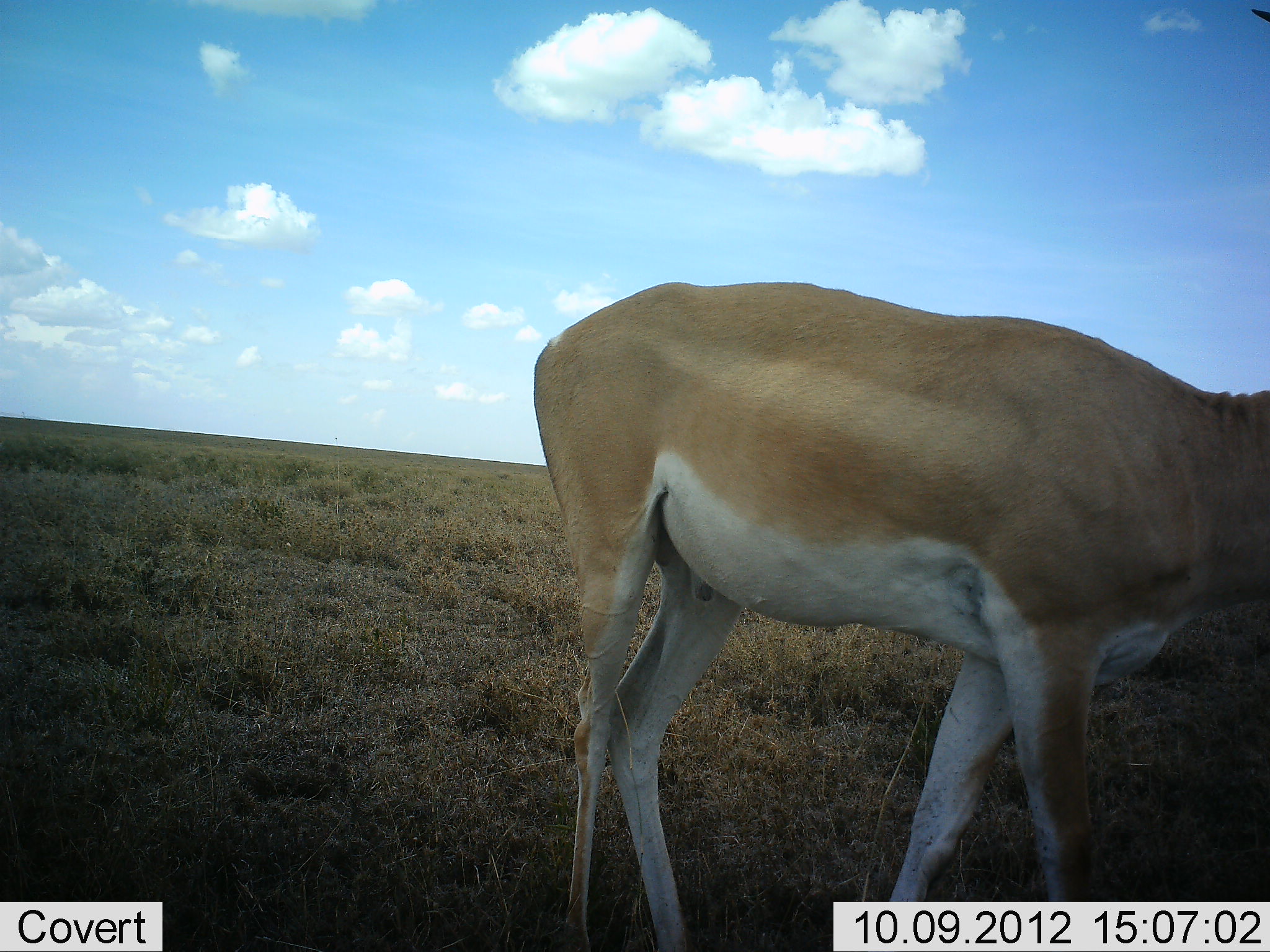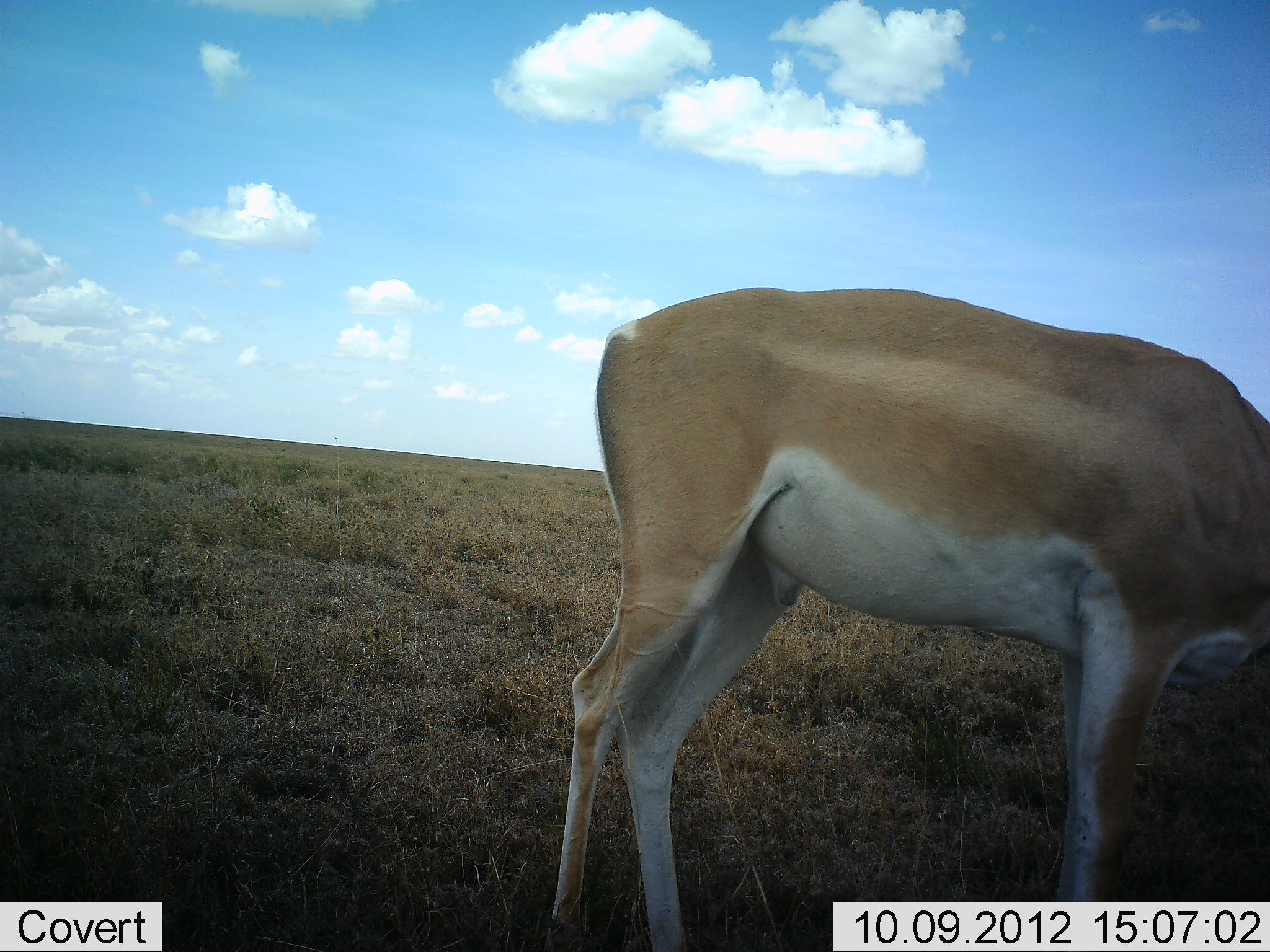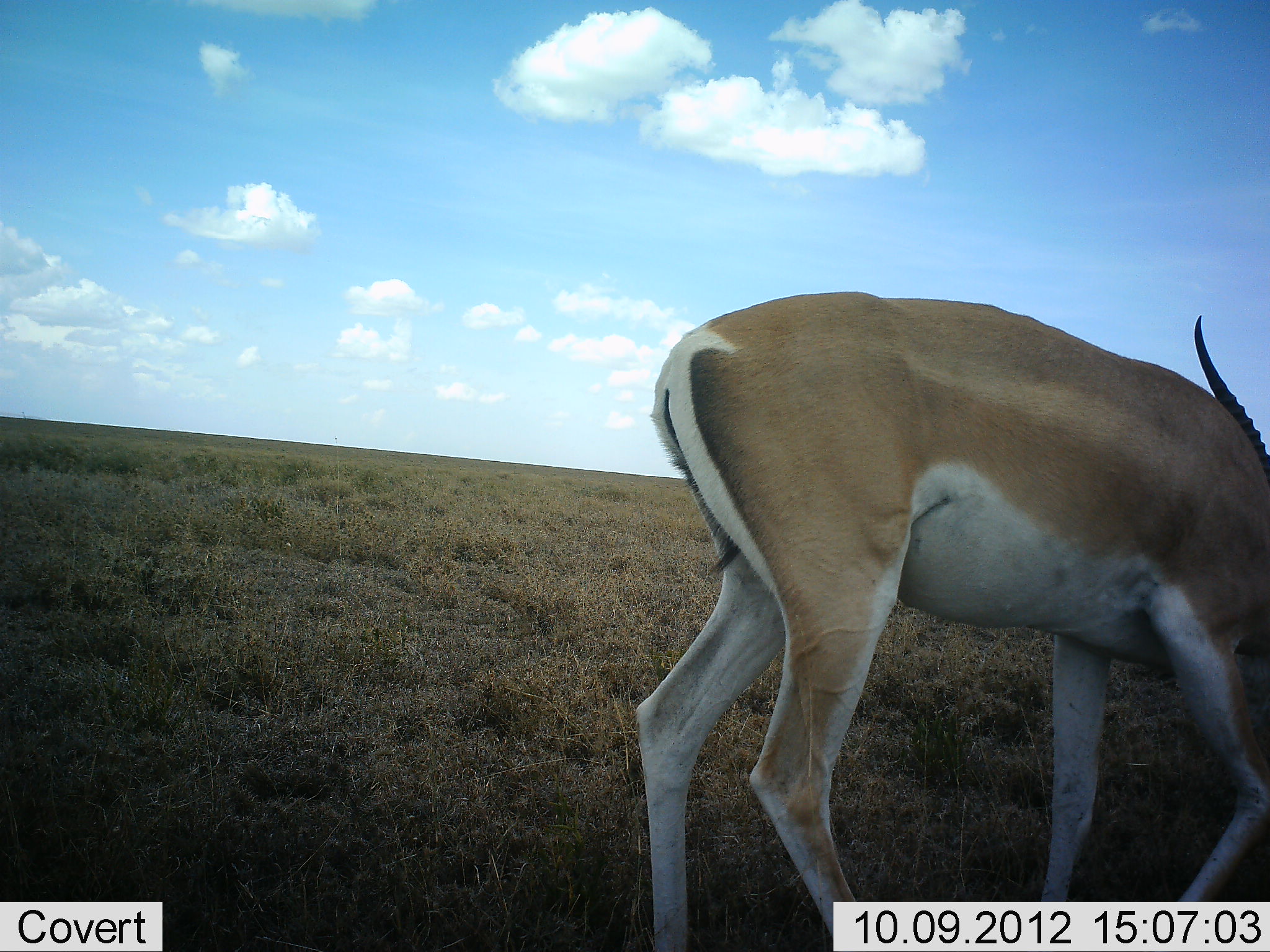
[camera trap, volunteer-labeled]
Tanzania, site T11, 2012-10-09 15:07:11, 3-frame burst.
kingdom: Animalia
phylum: Chordata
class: Mammalia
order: Artiodactyla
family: Bovidae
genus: Nanger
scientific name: Nanger granti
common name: grant's gazelle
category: gazellegrants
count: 1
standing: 27%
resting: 0%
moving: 18%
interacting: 0%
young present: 0%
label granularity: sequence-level